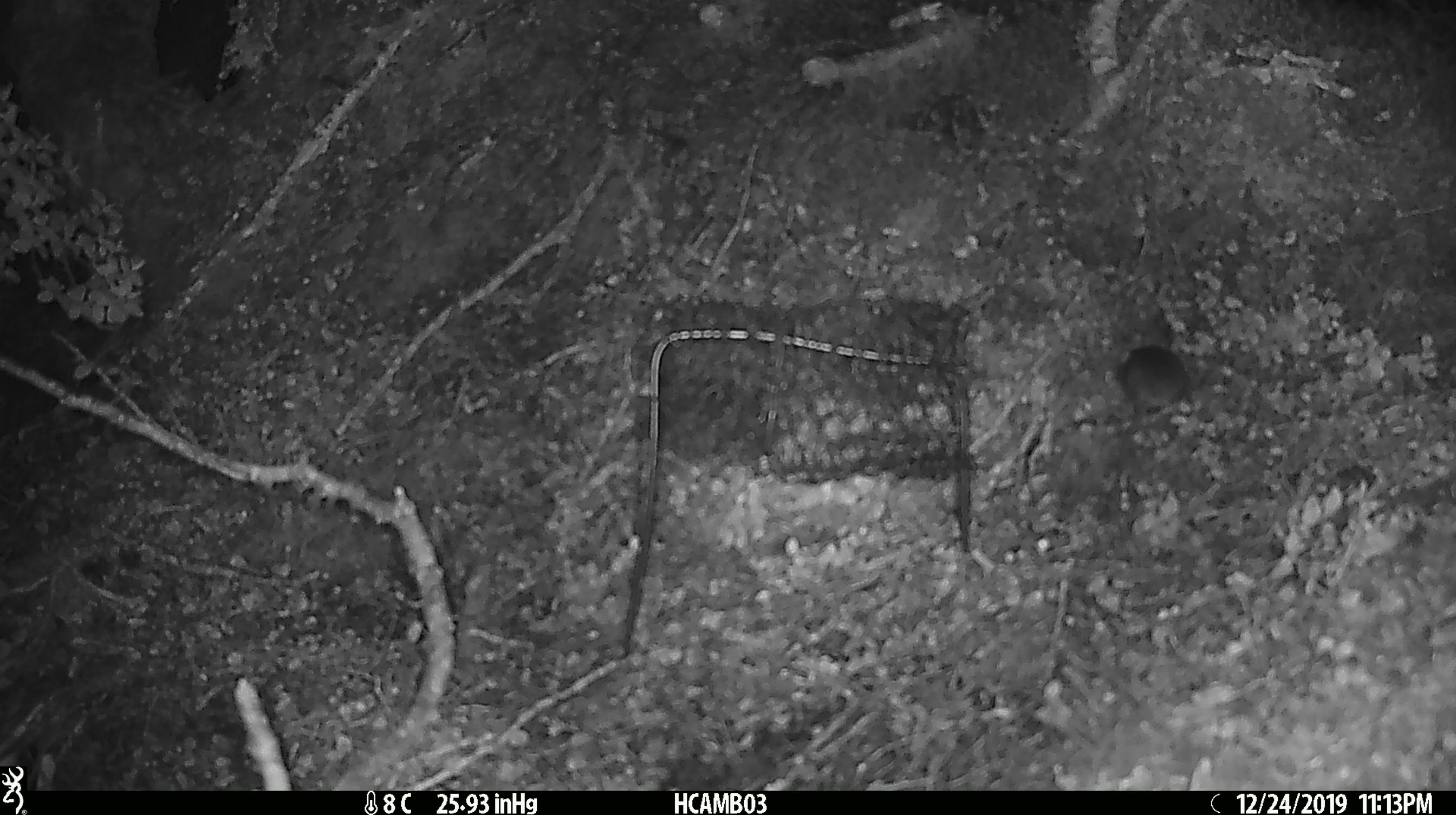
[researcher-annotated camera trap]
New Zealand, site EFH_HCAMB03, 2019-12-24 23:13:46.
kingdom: Animalia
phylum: Chordata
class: Mammalia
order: Rodentia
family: Muridae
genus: Mus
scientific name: Mus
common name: mouse